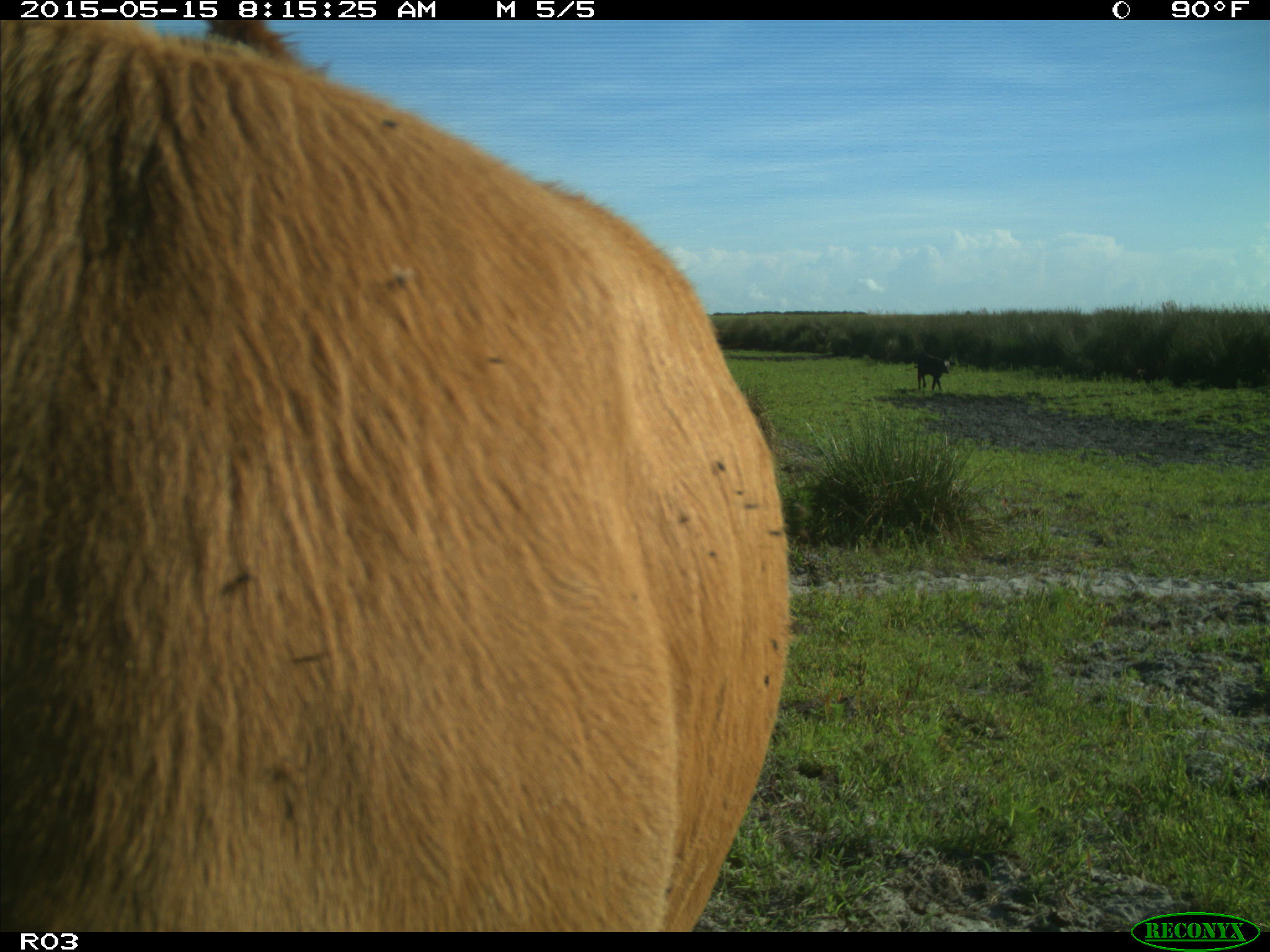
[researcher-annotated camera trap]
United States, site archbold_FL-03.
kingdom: Animalia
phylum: Chordata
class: Mammalia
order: Artiodactyla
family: Bovidae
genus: Bos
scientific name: Bos taurus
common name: domestic cow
Bos taurus (domestic cow).